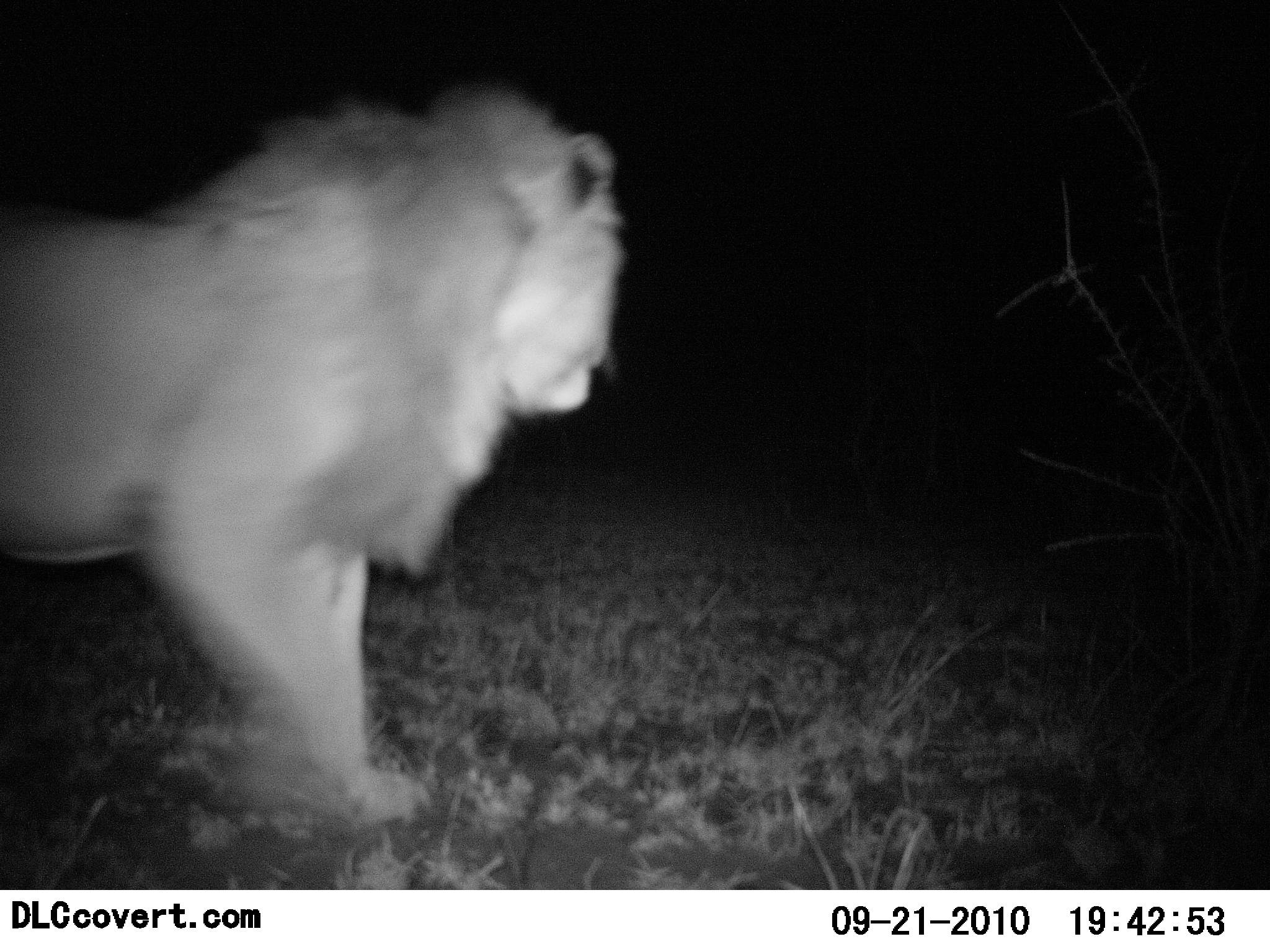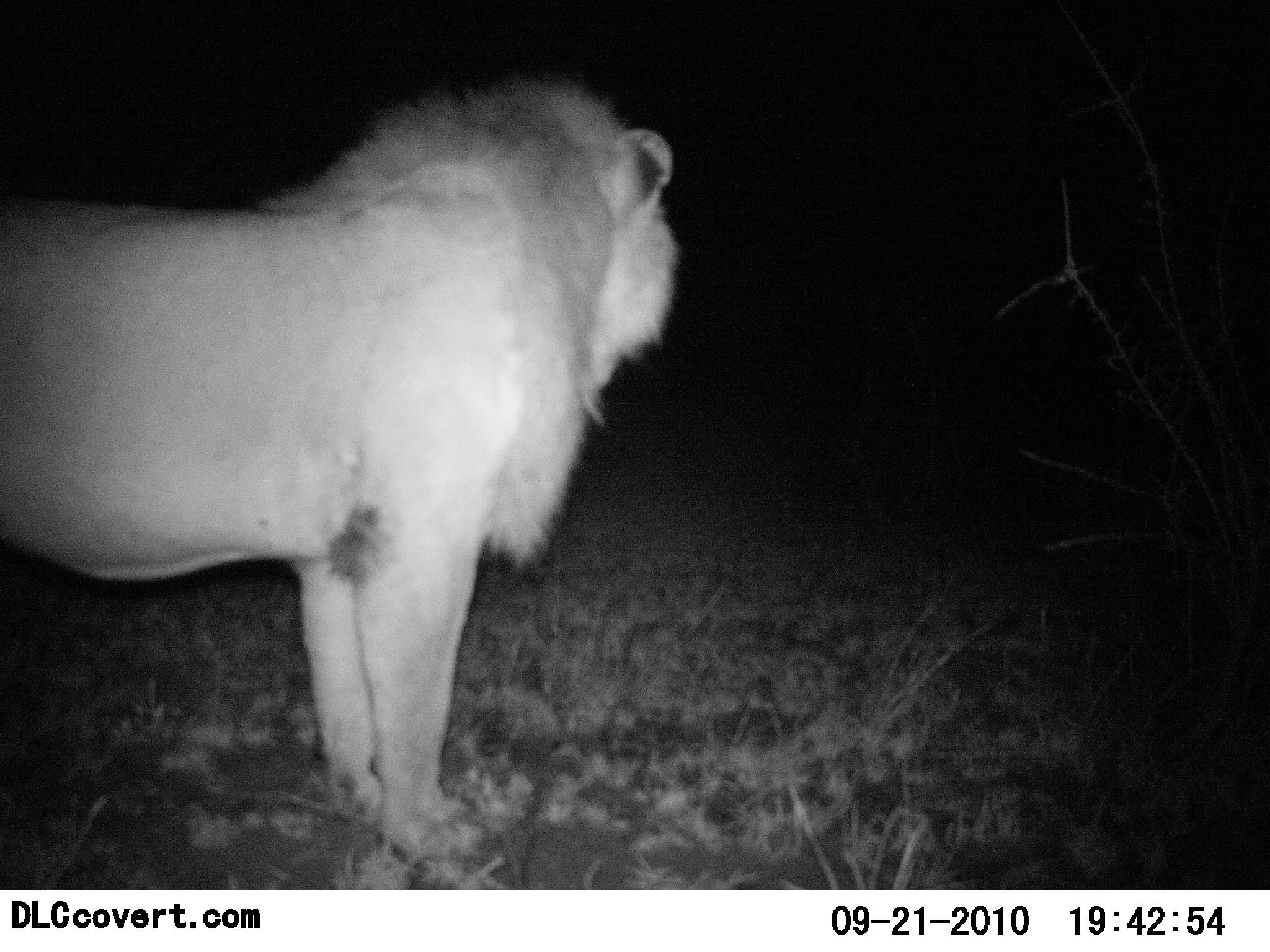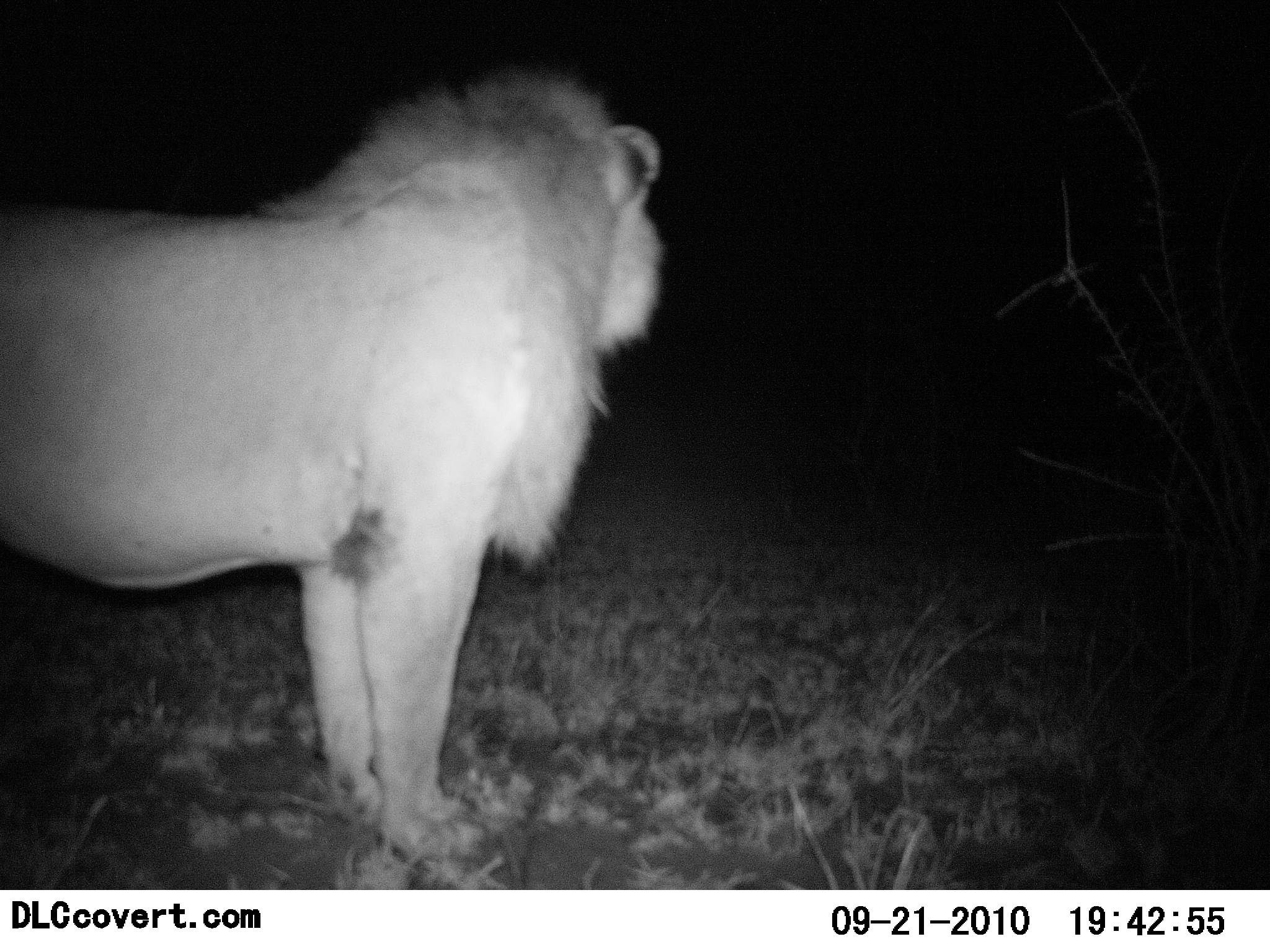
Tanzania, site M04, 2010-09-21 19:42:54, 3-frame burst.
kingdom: Animalia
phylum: Chordata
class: Mammalia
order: Carnivora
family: Felidae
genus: Panthera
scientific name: Panthera leo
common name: lion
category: lionmale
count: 1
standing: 93%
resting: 0%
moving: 29%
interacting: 0%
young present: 0%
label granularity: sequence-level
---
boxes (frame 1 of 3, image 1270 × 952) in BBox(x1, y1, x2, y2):
animal: BBox(1, 84, 631, 832)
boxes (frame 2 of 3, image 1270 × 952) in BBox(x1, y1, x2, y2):
animal: BBox(1, 72, 685, 863)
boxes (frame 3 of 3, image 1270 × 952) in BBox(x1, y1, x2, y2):
animal: BBox(0, 78, 667, 862)